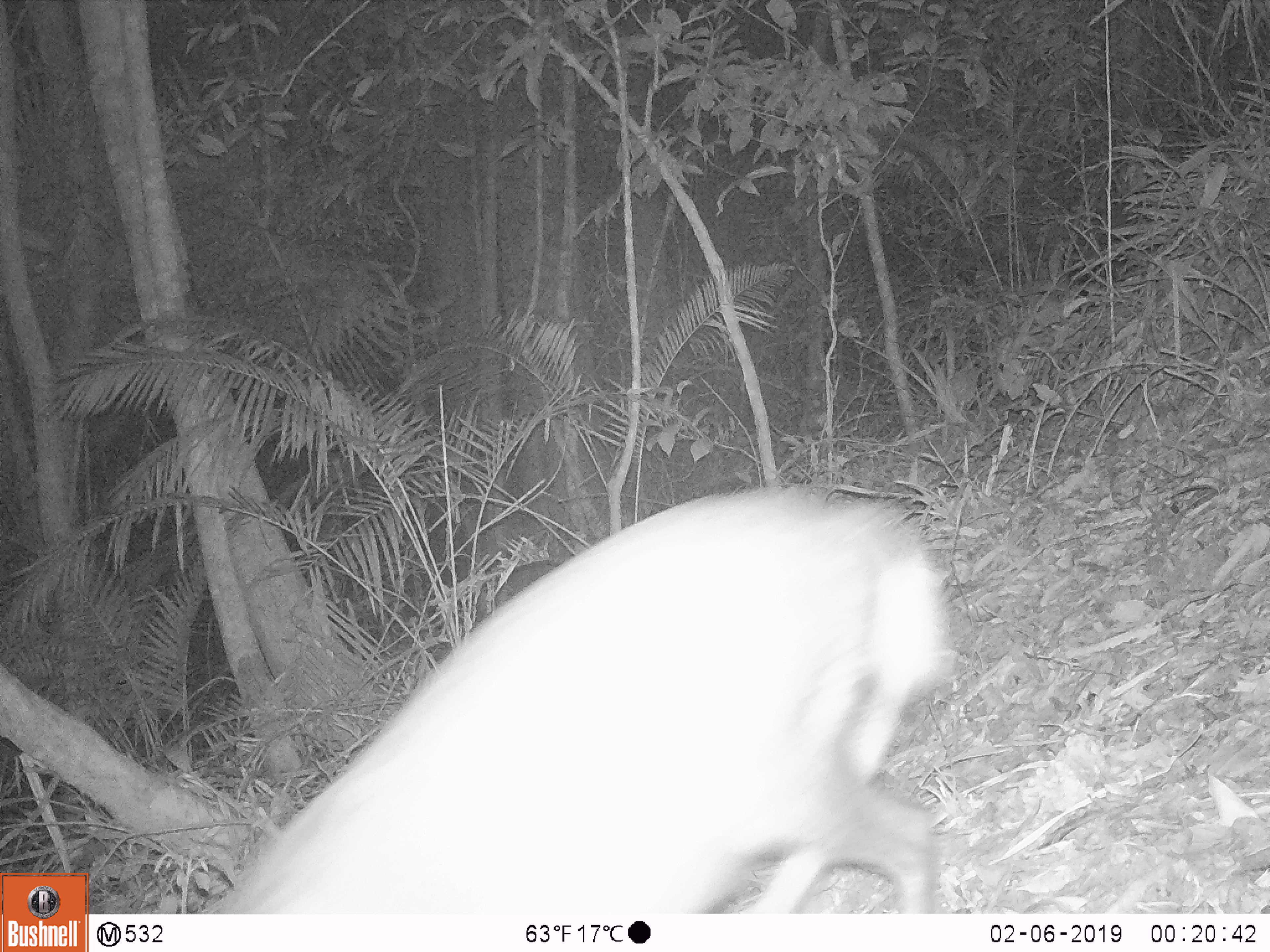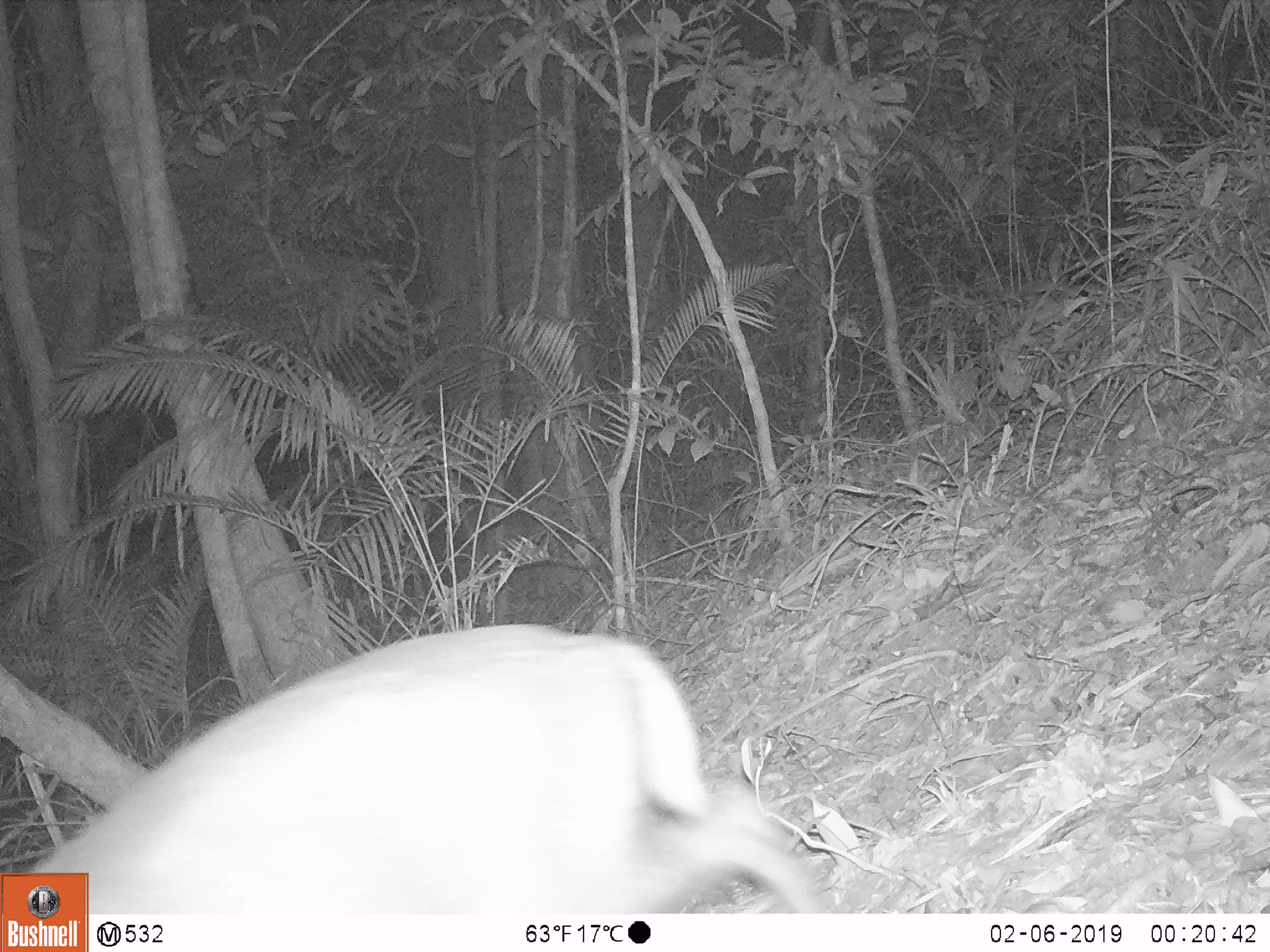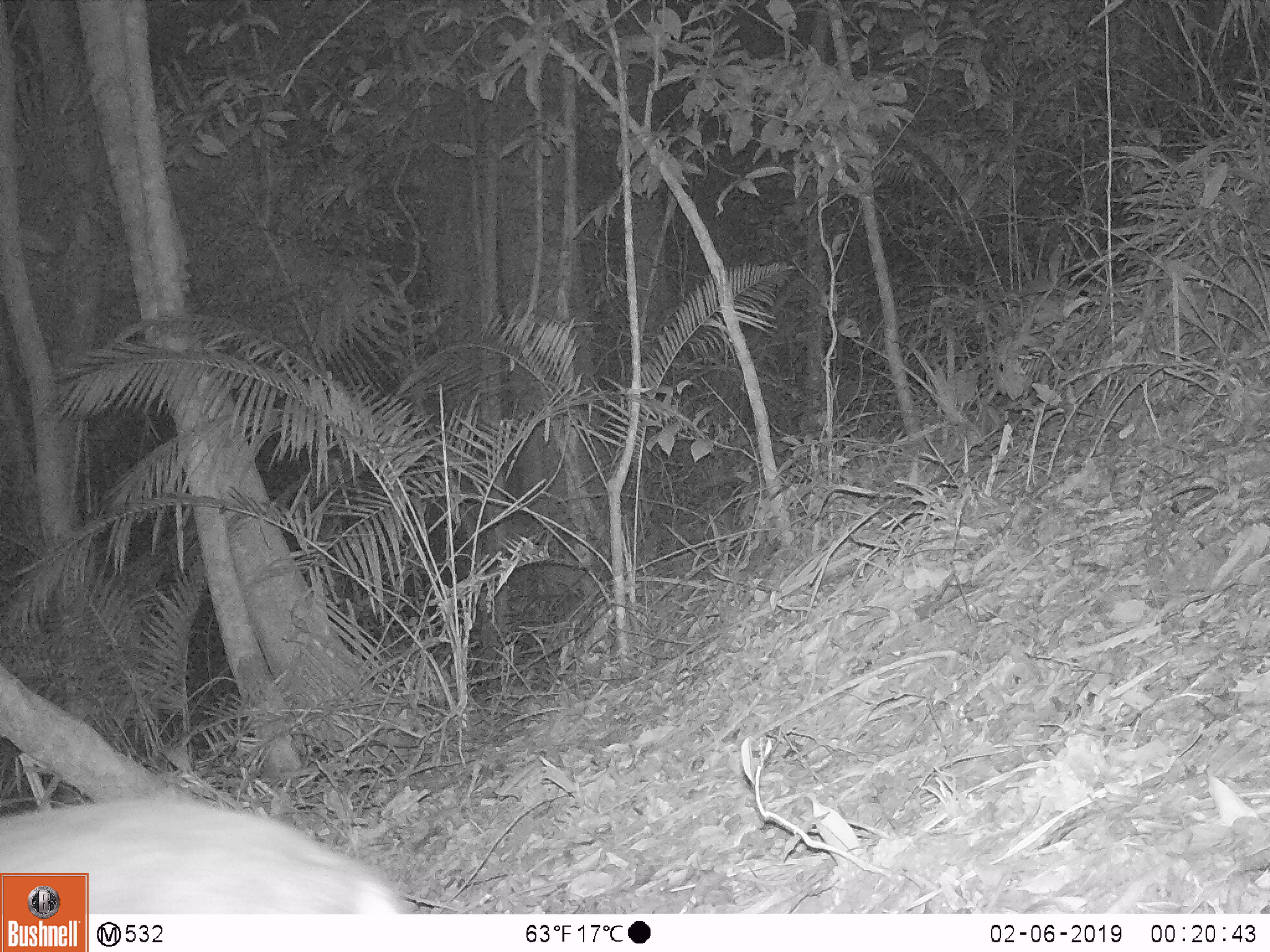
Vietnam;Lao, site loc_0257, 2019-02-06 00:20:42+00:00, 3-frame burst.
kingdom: Animalia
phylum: Chordata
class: Mammalia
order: Artiodactyla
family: Cervidae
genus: Muntiacus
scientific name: Muntiacus rooseveltorum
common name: roosevelt's muntjac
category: roosevelts muntjac group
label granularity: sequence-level